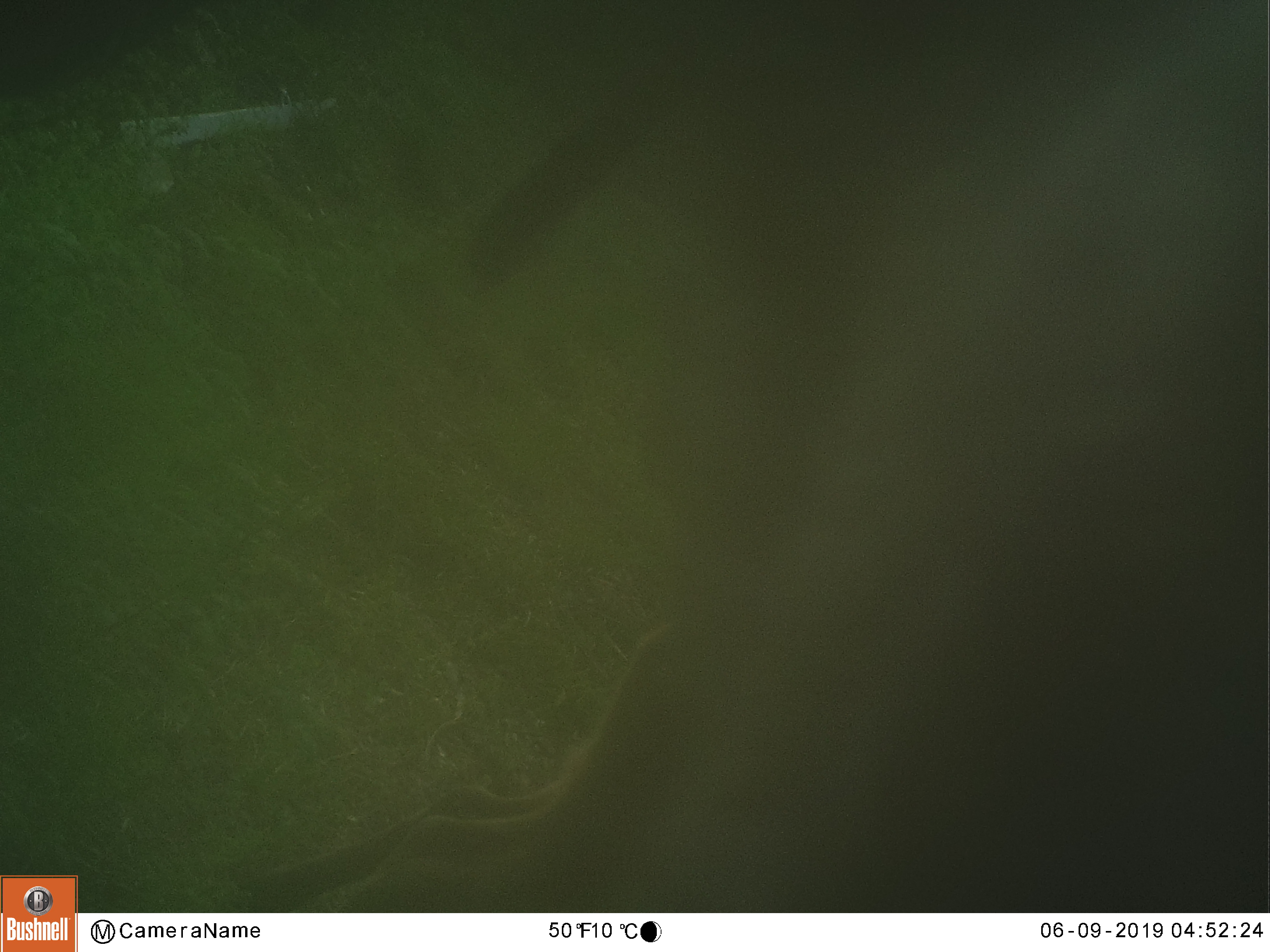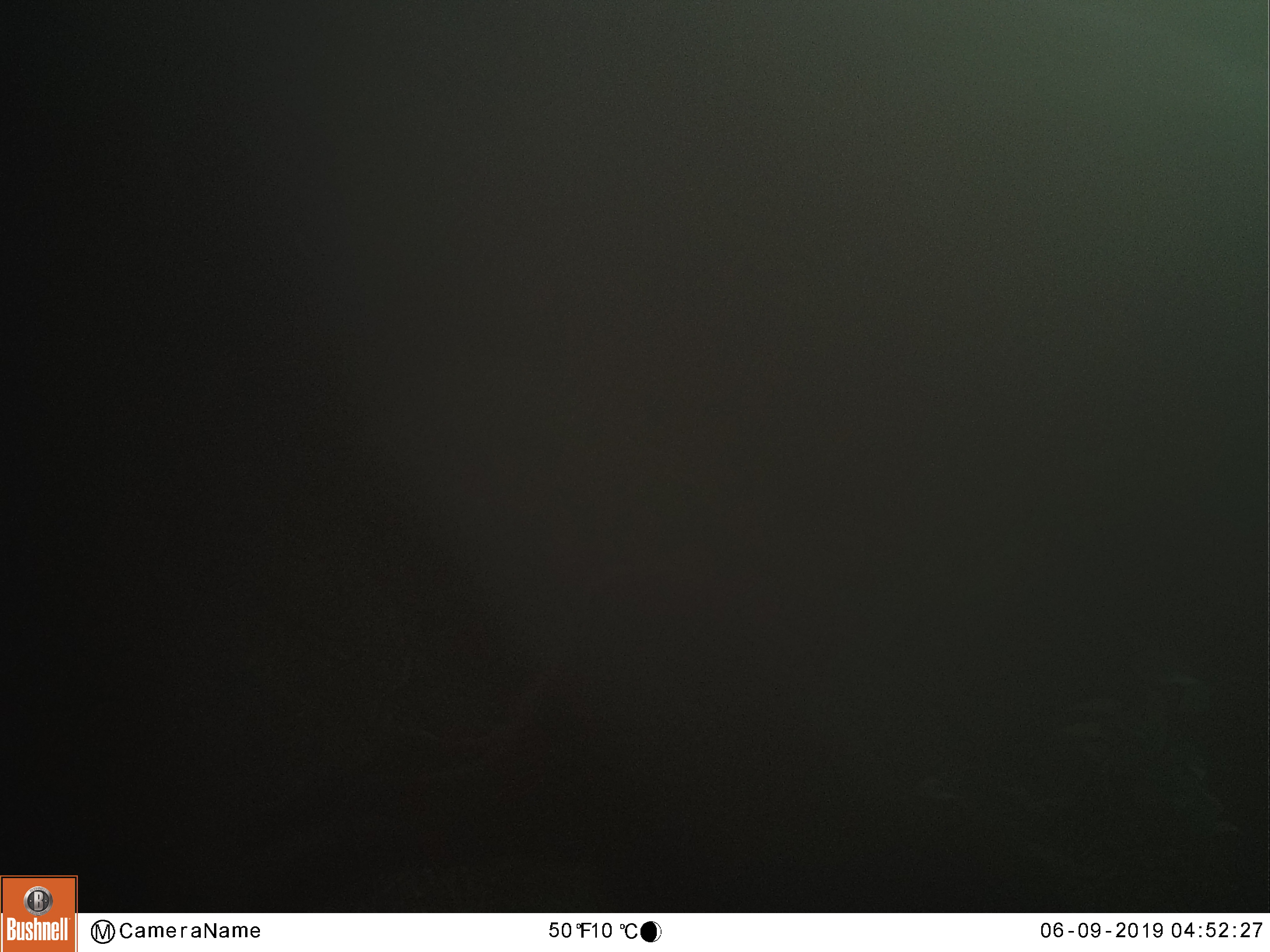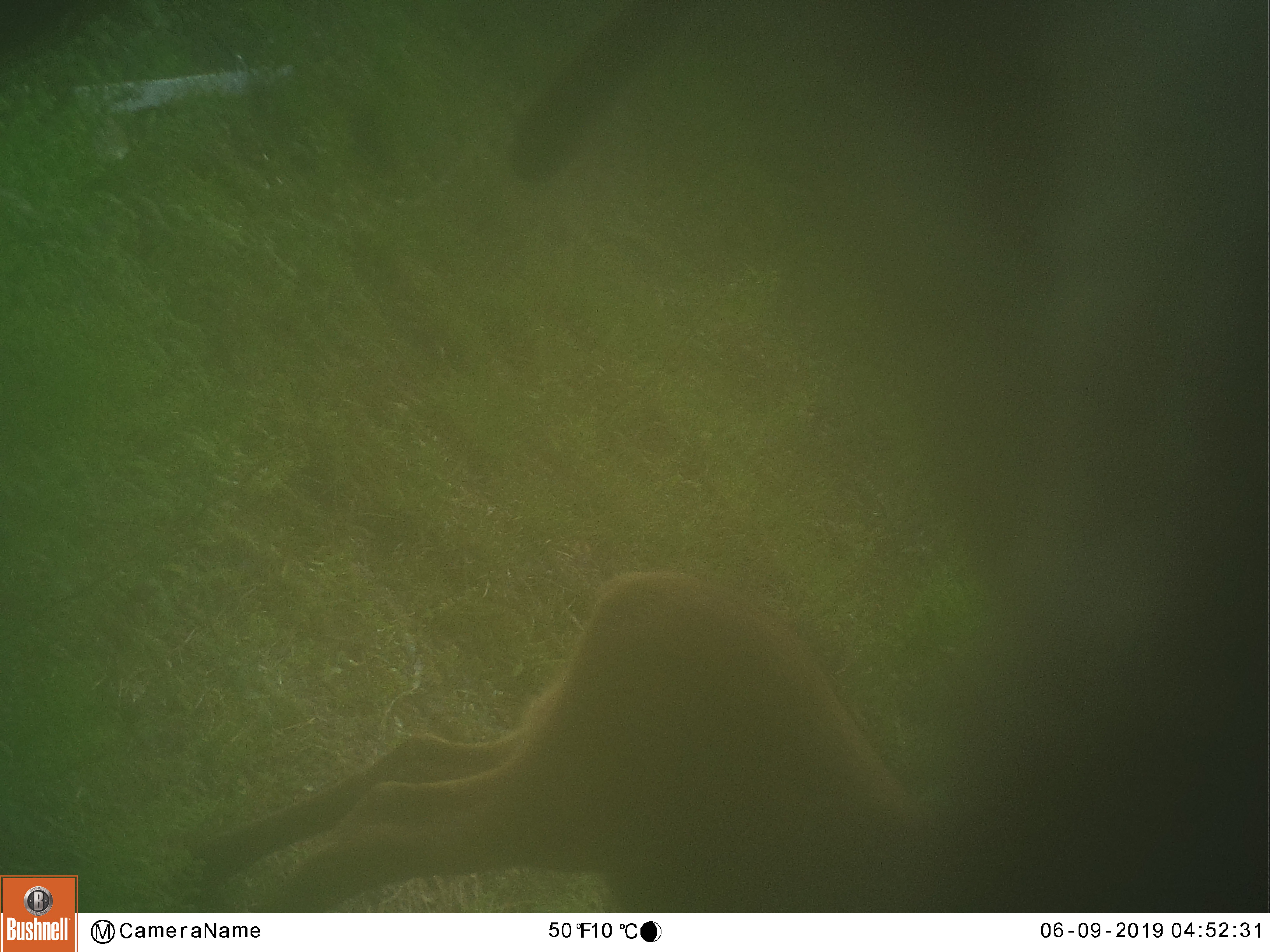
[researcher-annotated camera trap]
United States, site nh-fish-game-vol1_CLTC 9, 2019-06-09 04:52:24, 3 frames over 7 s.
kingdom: Animalia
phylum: Chordata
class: Mammalia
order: Artiodactyla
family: Cervidae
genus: Alces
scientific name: Alces alces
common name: moose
Moose (Alces alces).